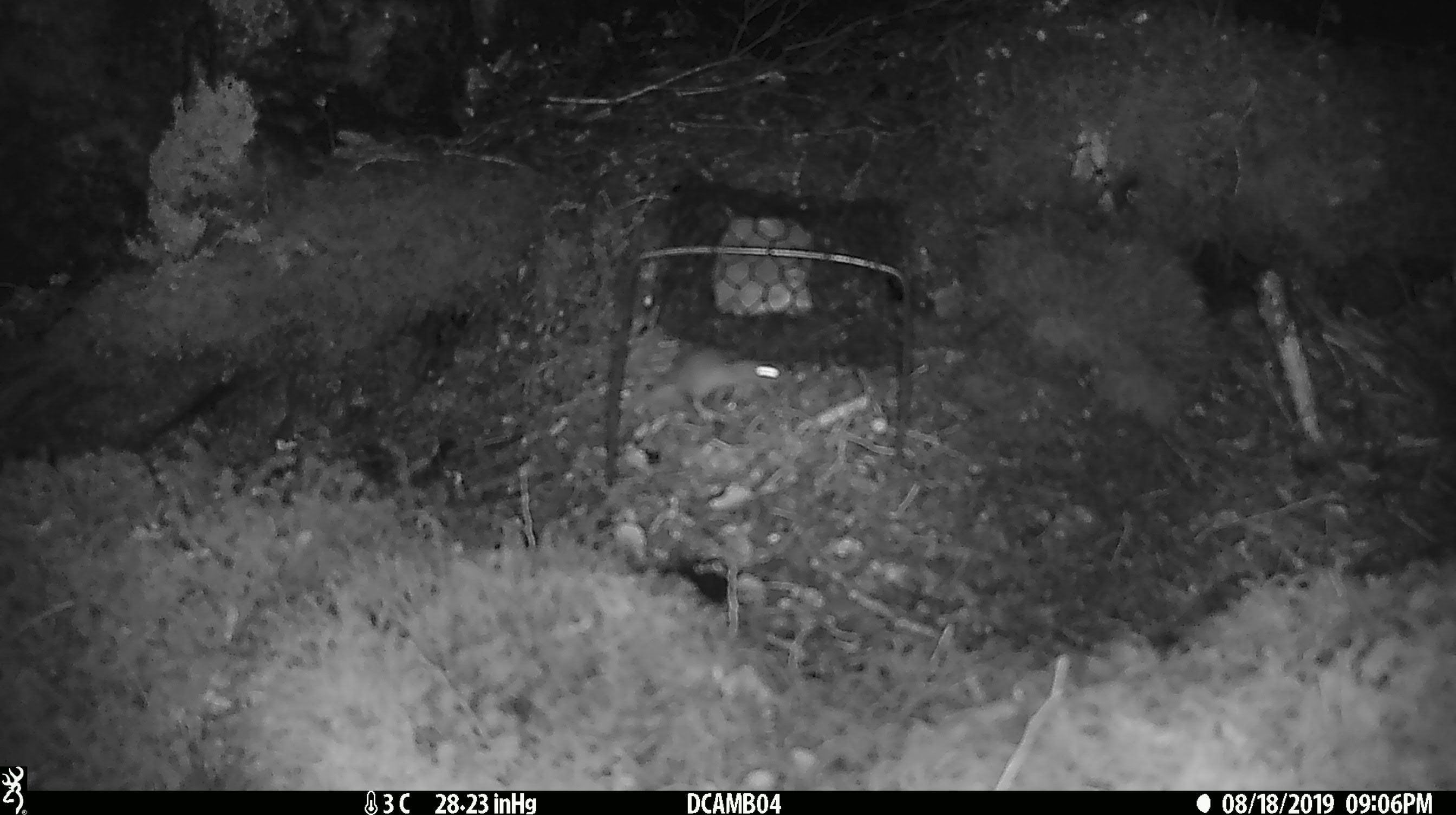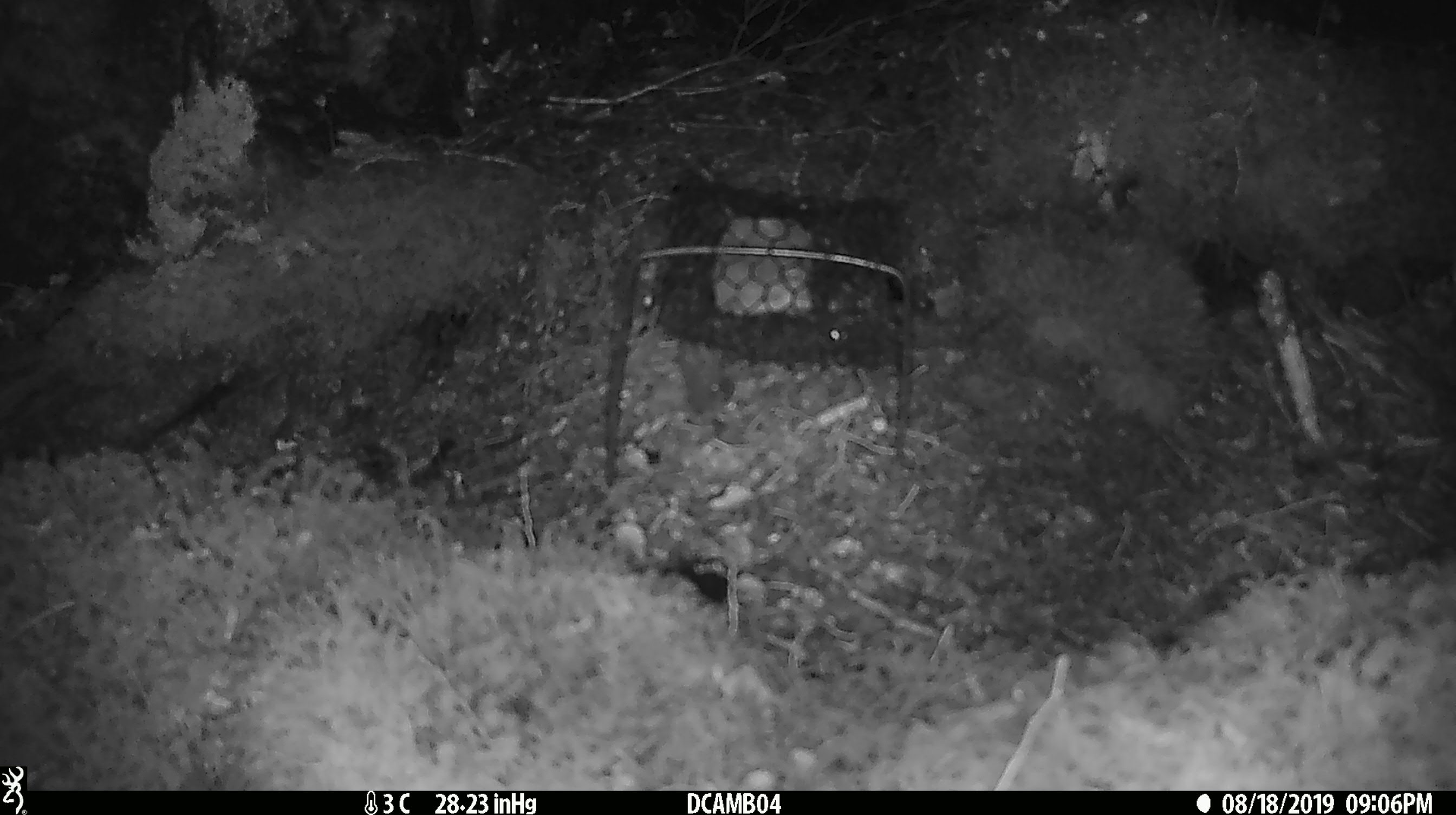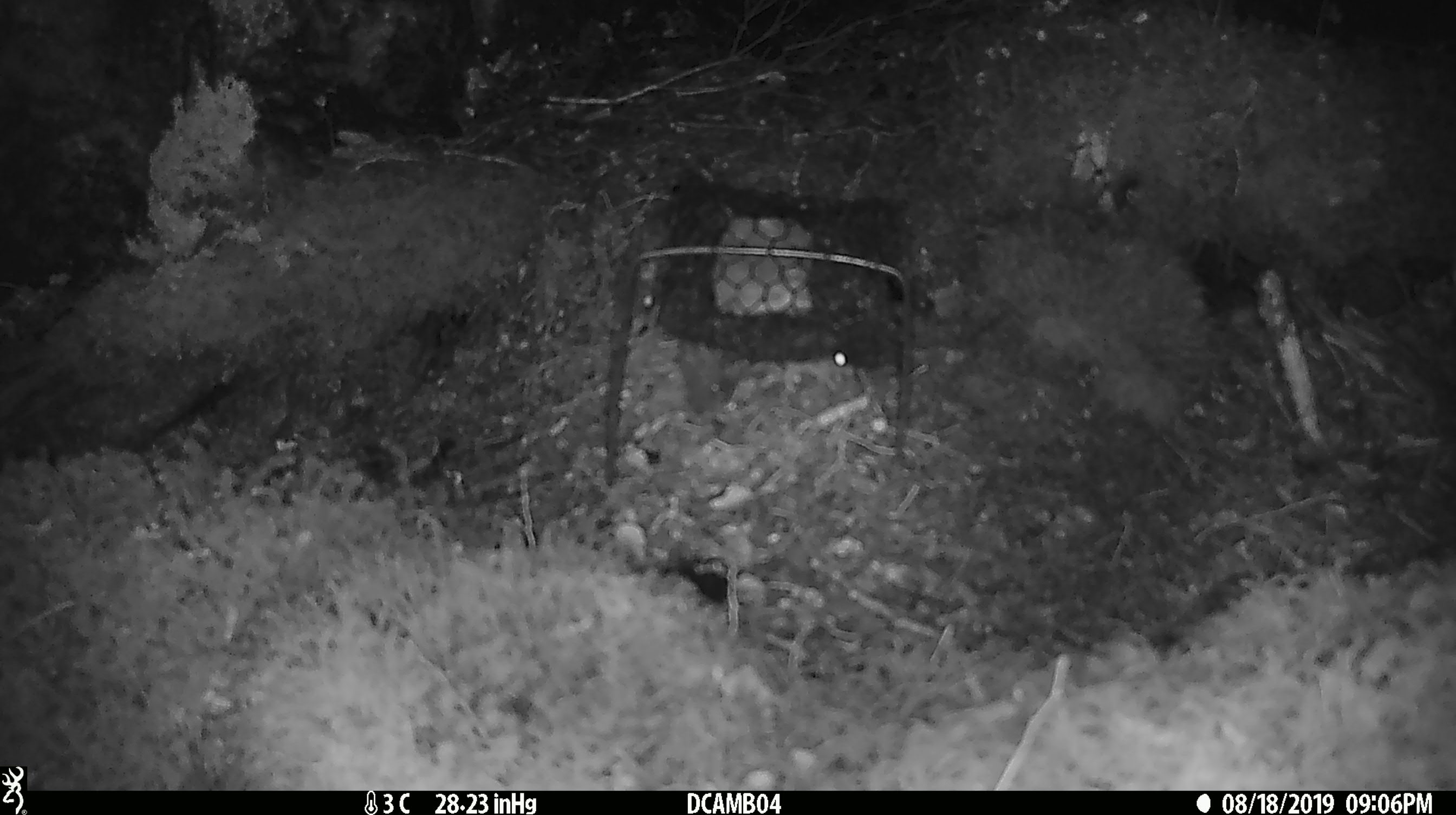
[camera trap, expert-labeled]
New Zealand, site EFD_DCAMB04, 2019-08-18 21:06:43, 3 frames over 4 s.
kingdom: Animalia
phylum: Chordata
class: Mammalia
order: Rodentia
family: Muridae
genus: Mus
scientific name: Mus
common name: mouse